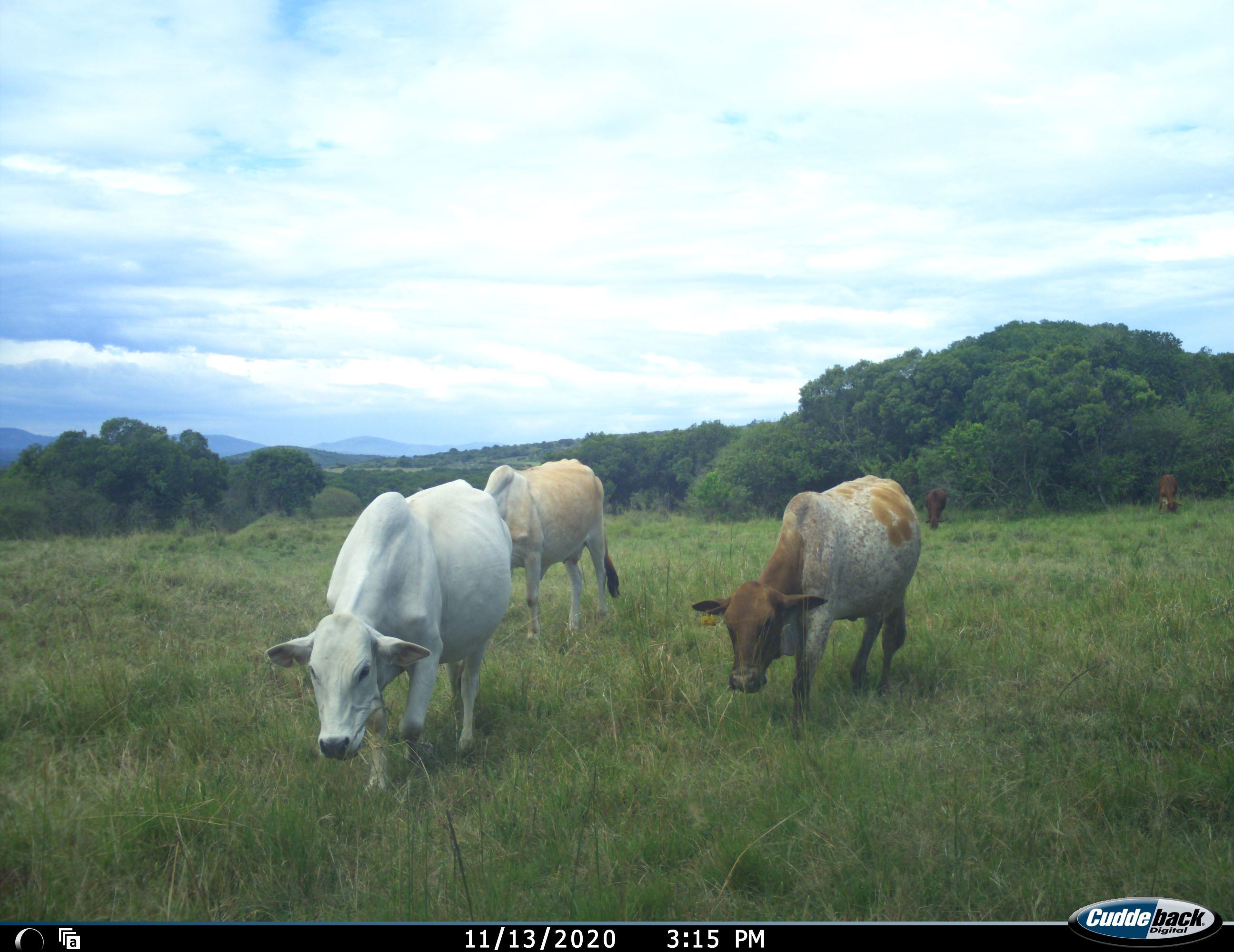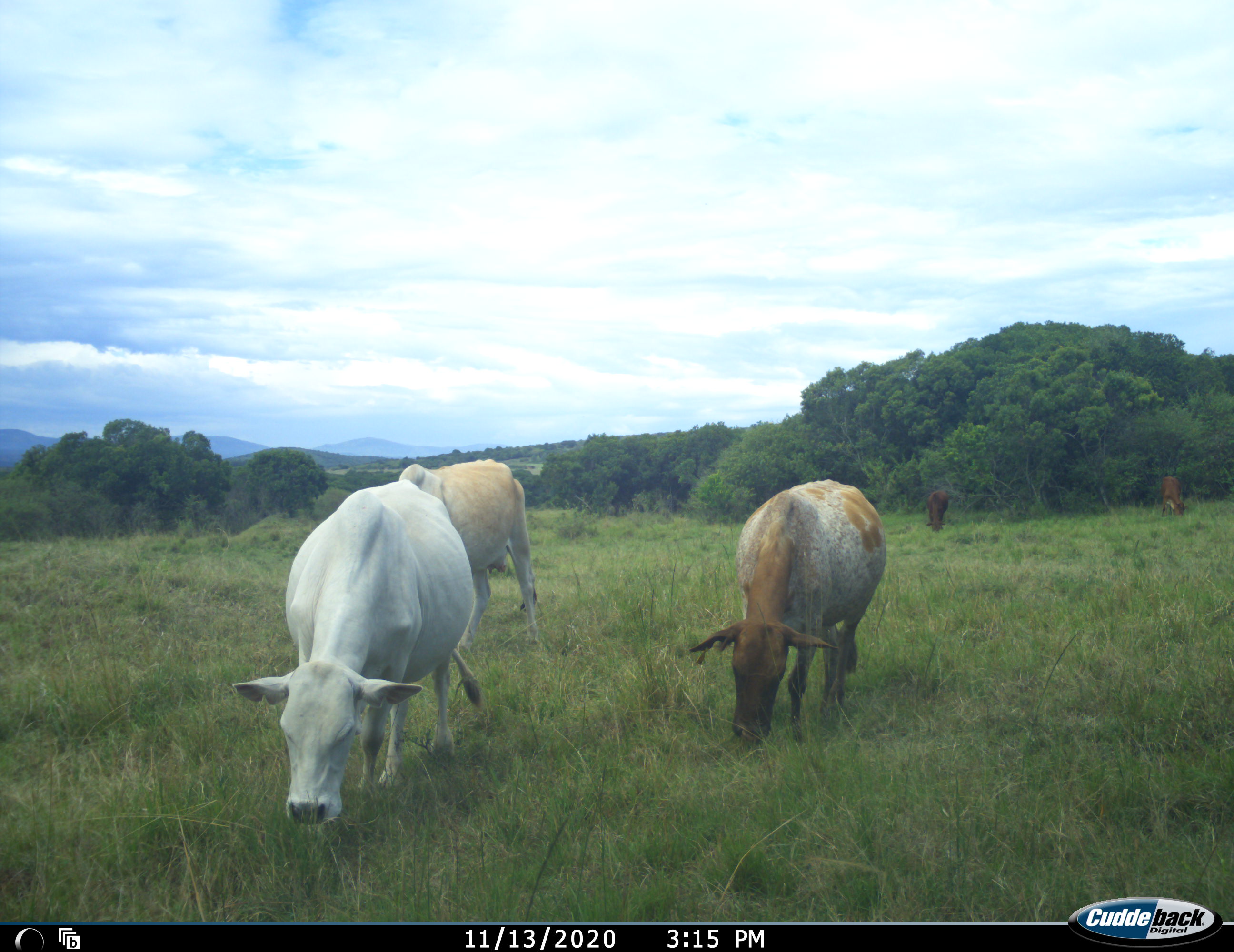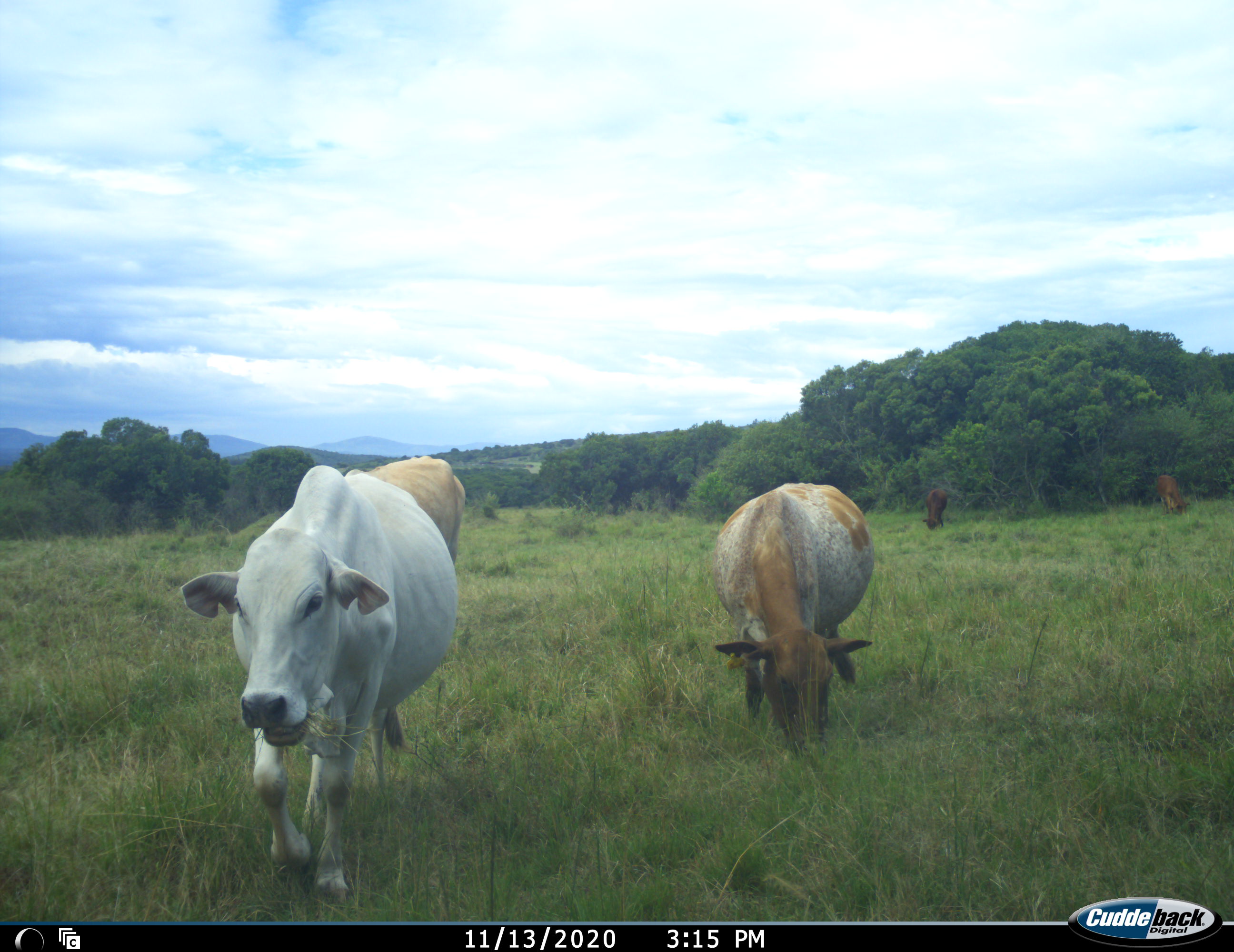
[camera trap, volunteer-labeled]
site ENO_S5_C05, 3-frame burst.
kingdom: Animalia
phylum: Chordata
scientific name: Vertebrata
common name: domestic animal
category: domesticanimal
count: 5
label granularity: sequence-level